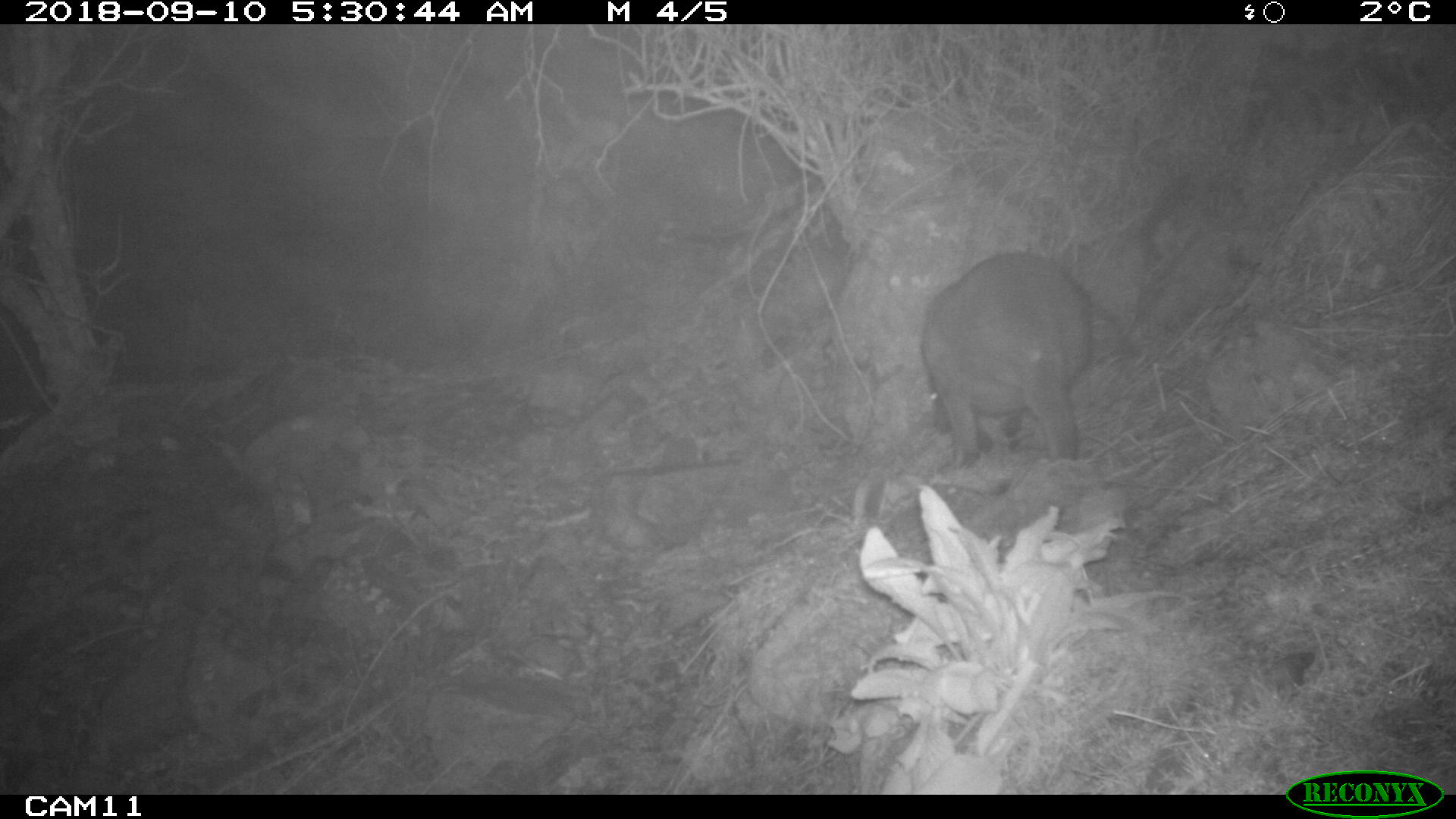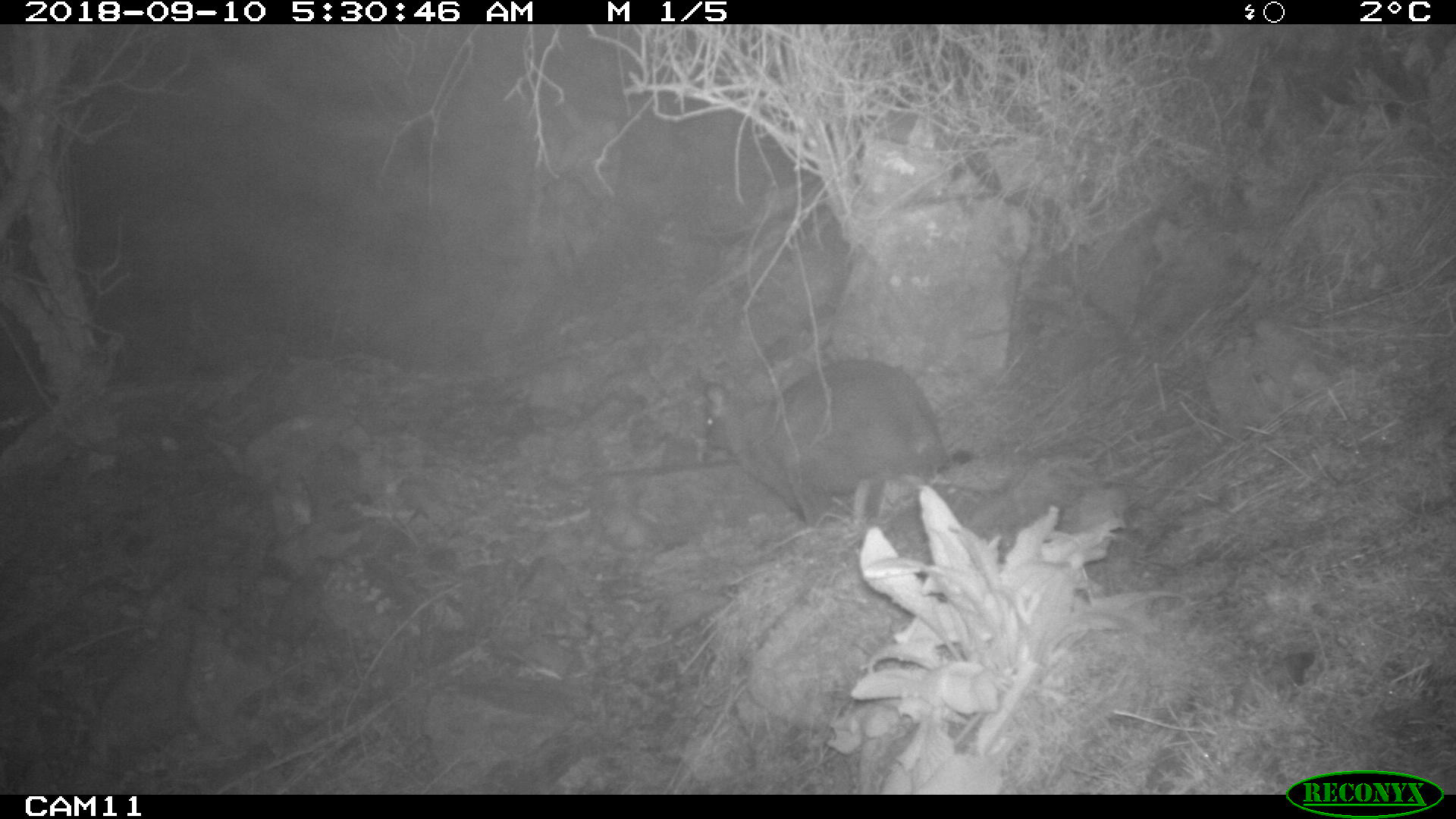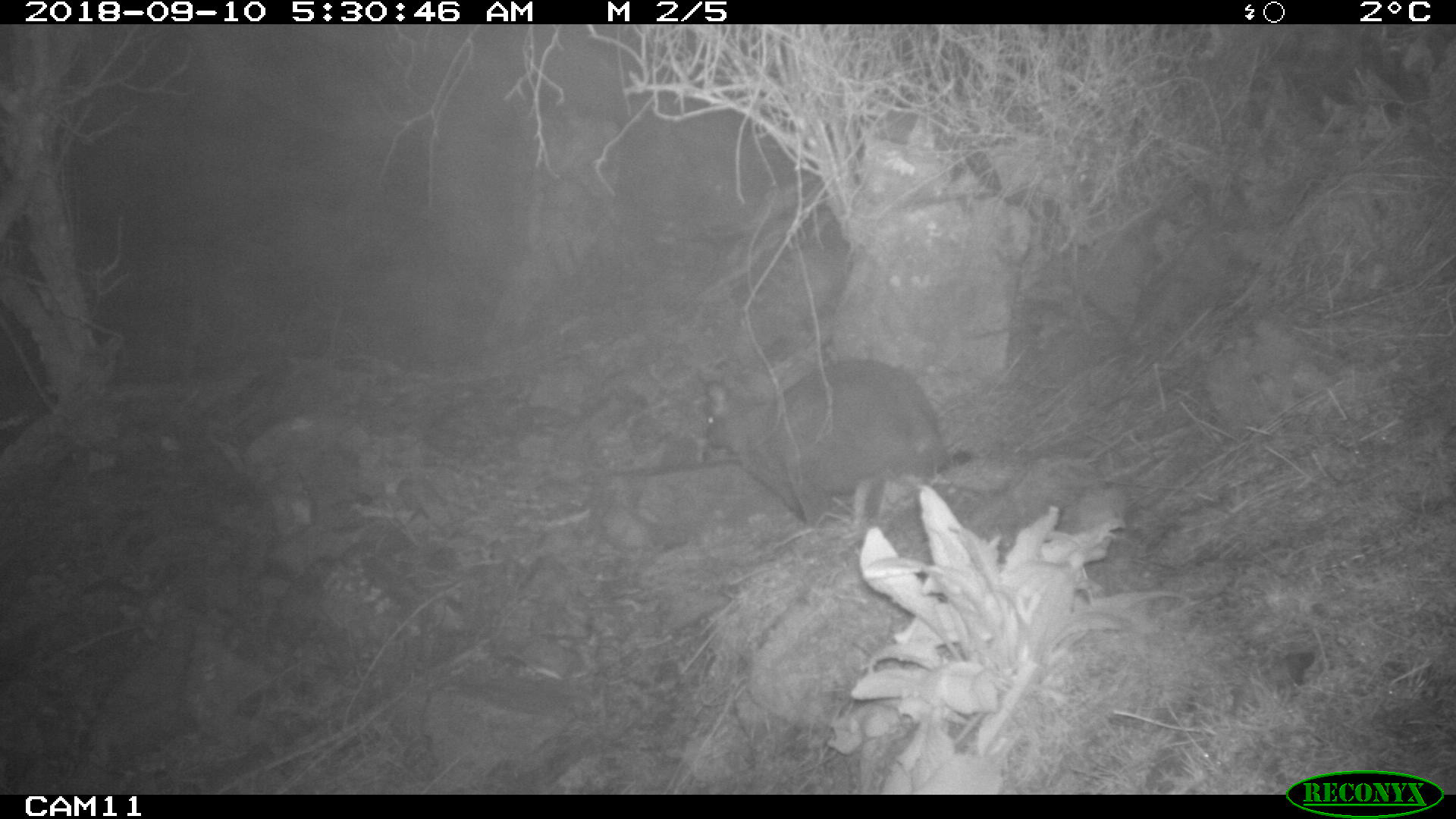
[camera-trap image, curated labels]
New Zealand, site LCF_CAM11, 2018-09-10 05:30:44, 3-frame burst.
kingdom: Animalia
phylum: Chordata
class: Mammalia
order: Diprotodontia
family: Macropodidae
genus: Notamacropus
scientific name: Notamacropus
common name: wallaby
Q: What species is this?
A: Wallaby (Notamacropus).